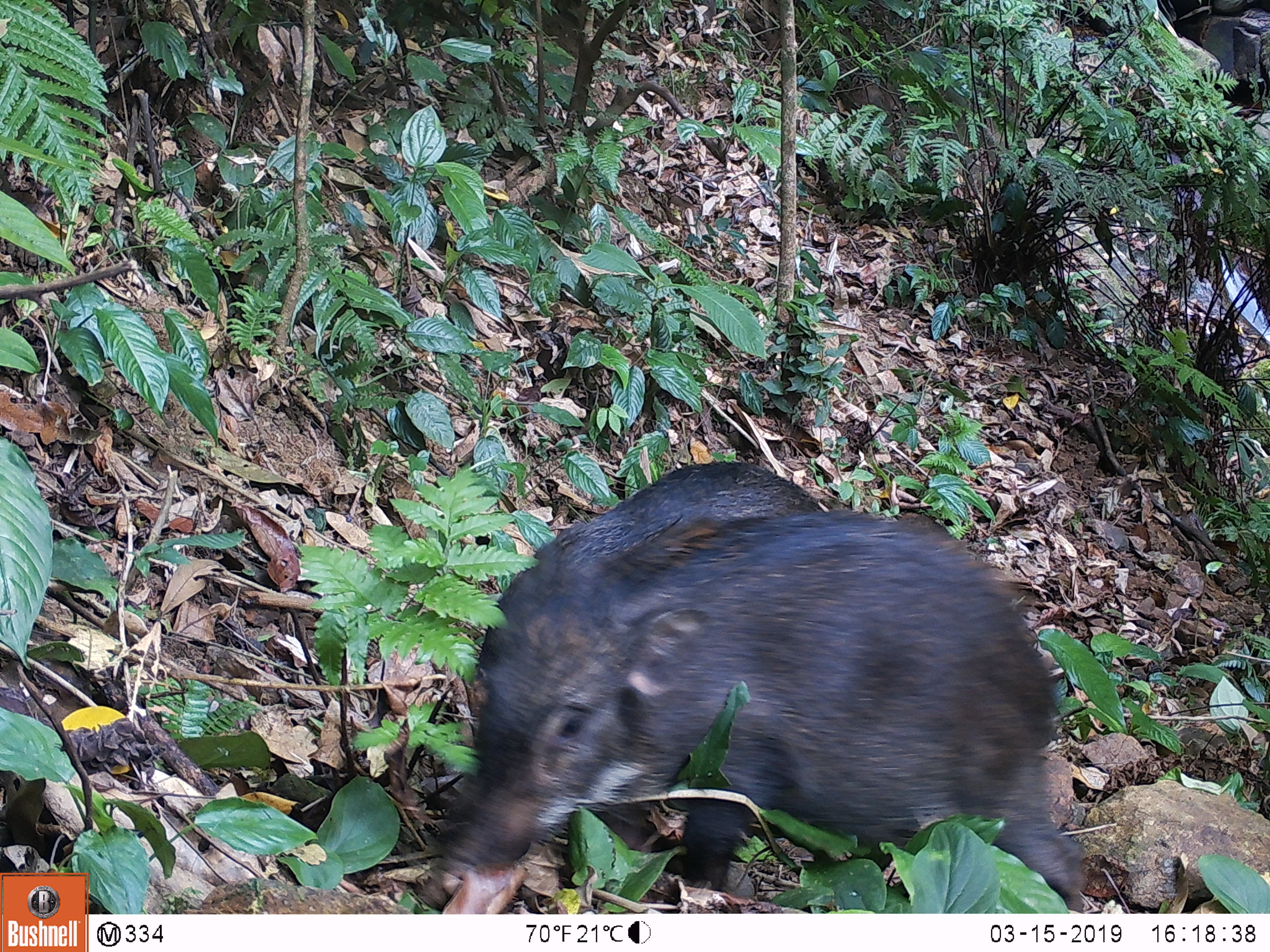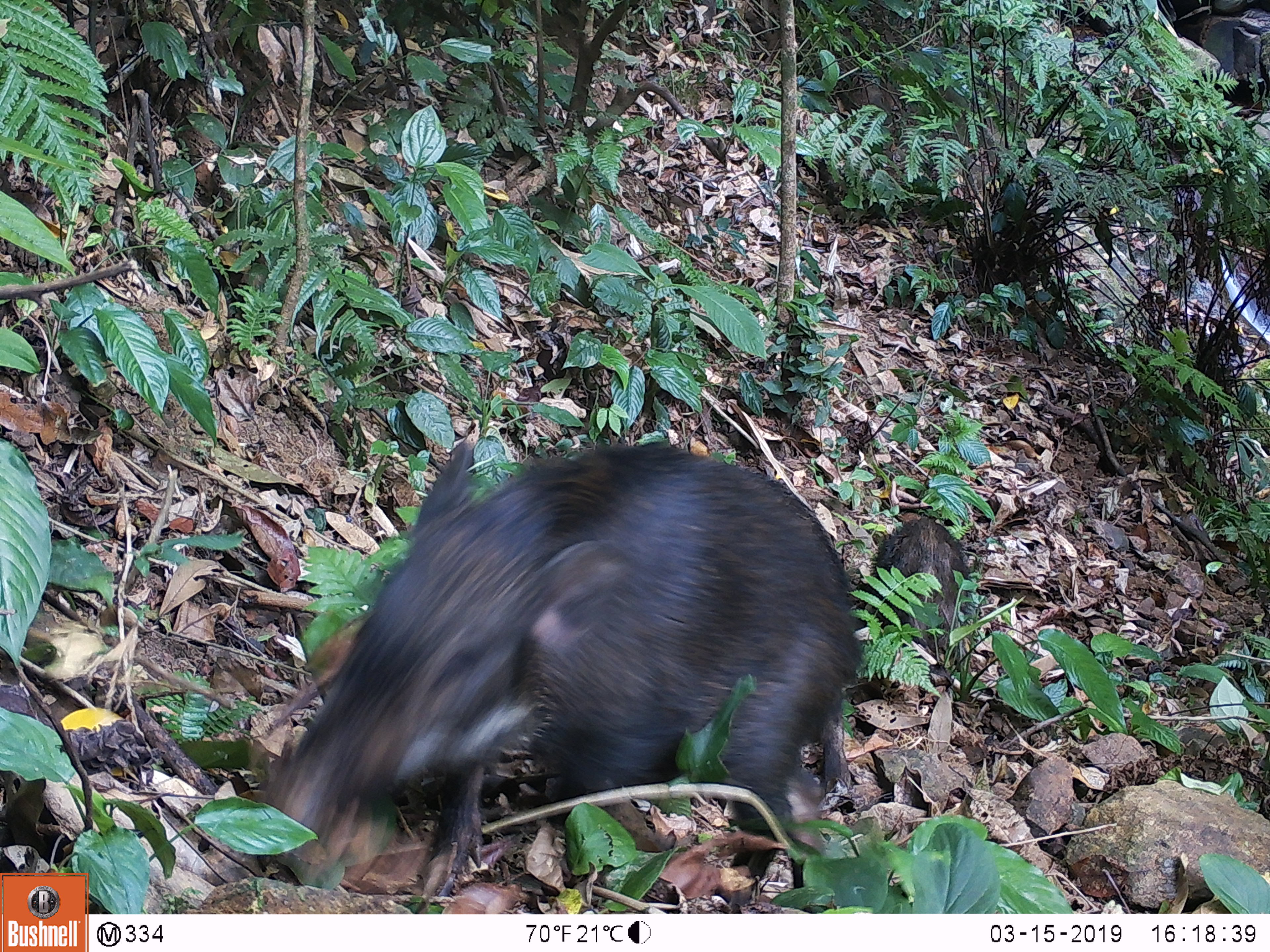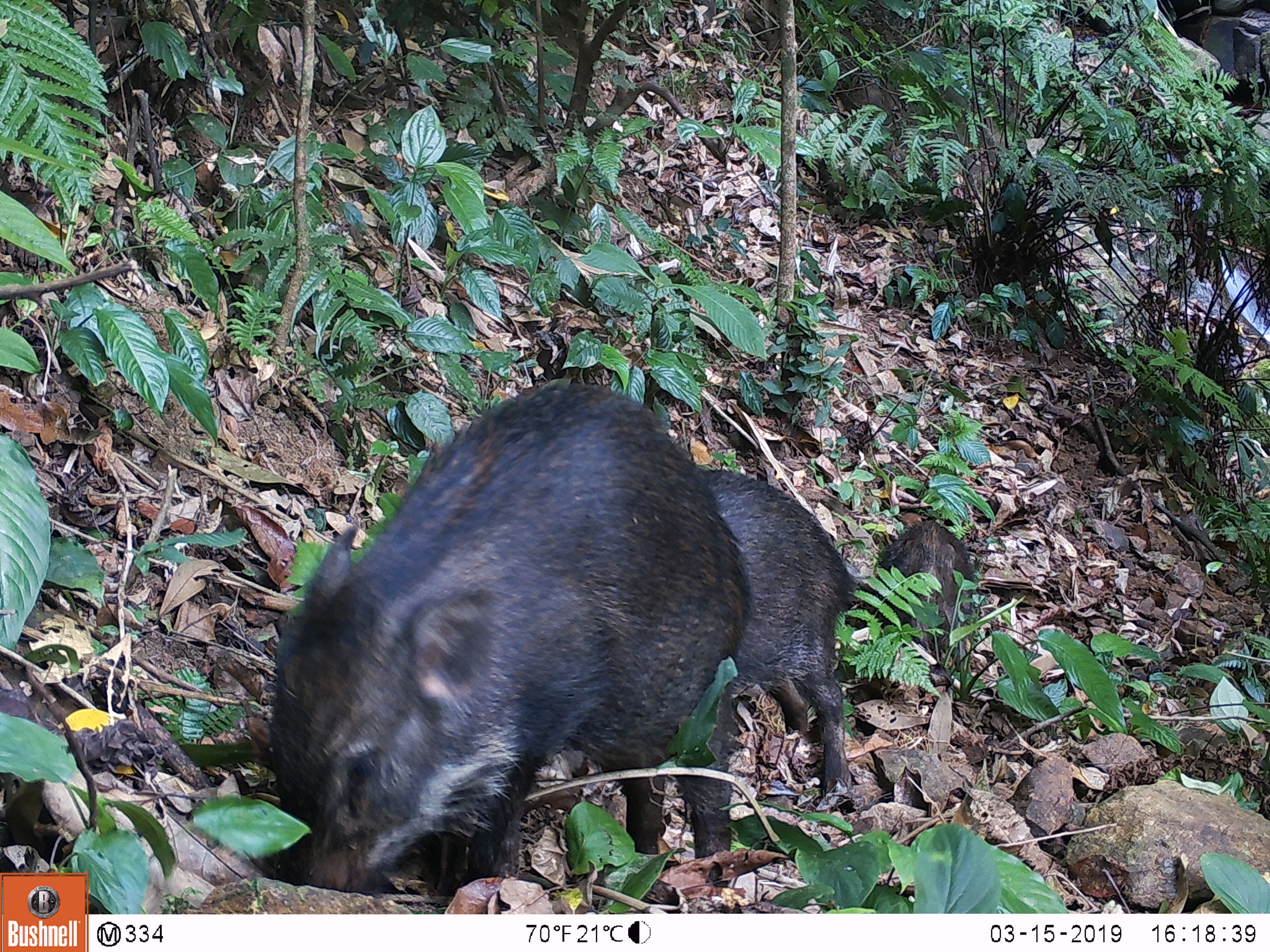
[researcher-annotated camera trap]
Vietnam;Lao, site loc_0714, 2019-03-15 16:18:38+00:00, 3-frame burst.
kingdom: Animalia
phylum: Chordata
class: Mammalia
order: Artiodactyla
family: Suidae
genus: Sus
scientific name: Sus scrofa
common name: eurasian wild pig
Eurasian wild pig (Sus scrofa). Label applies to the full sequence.